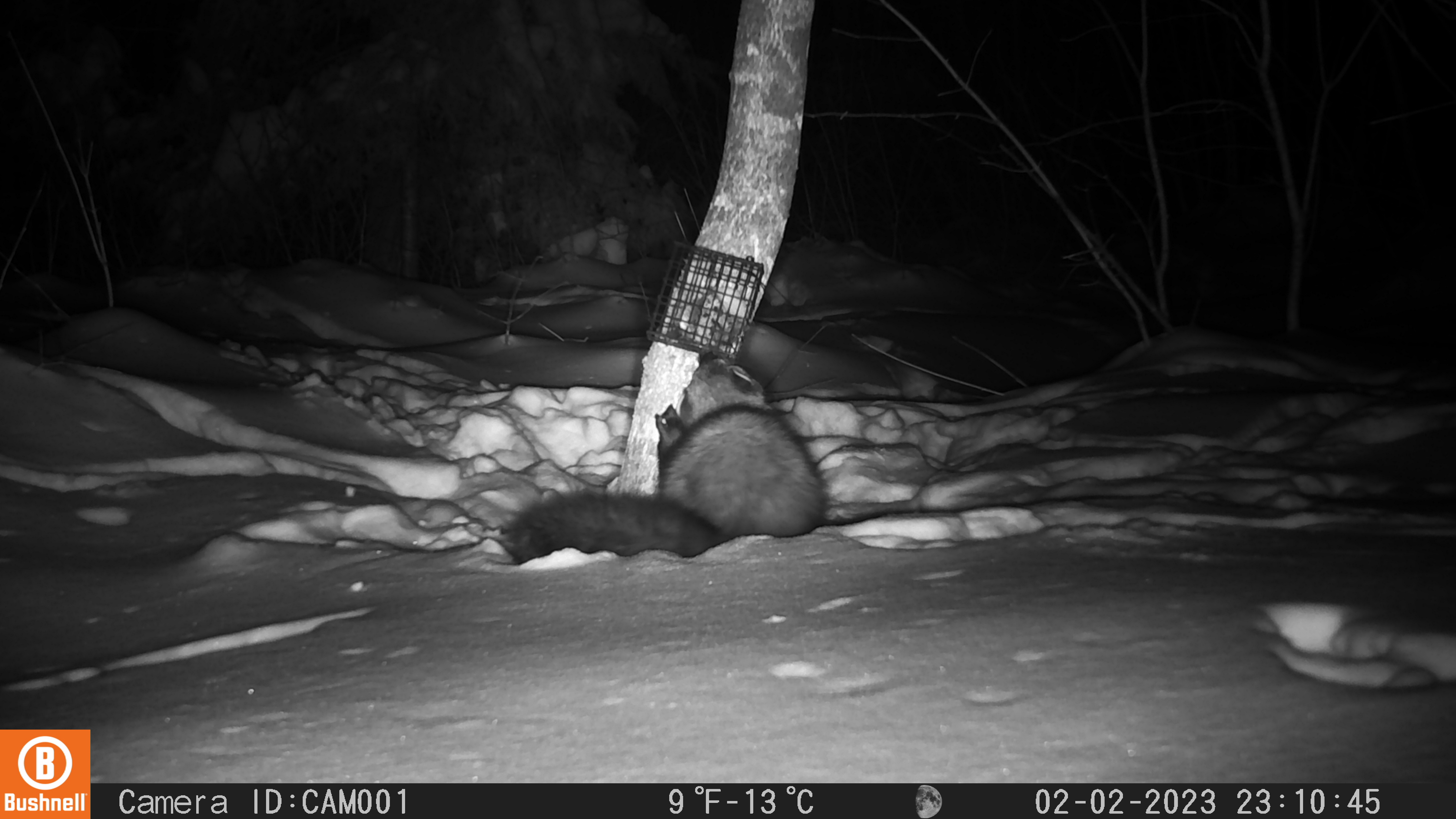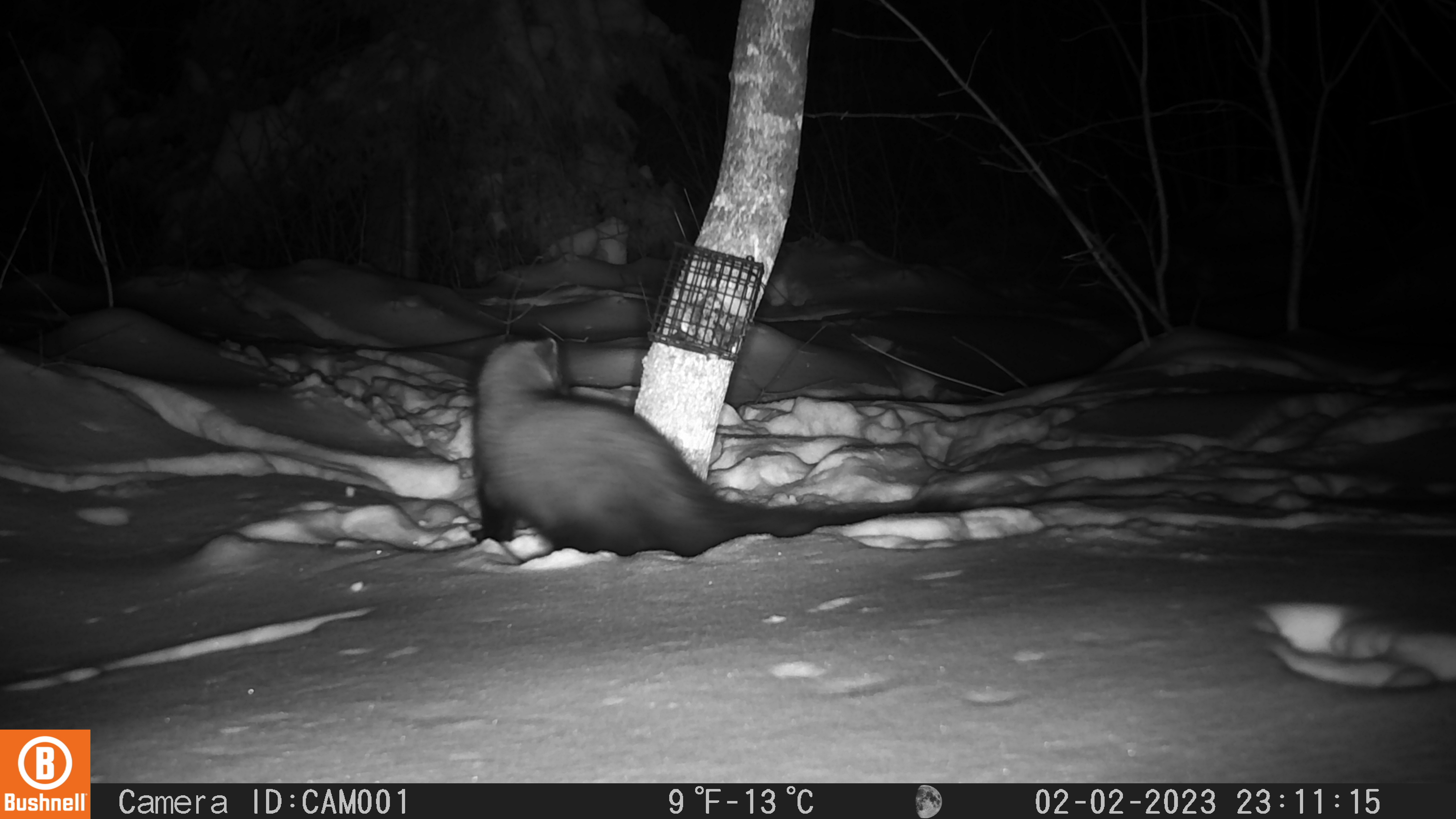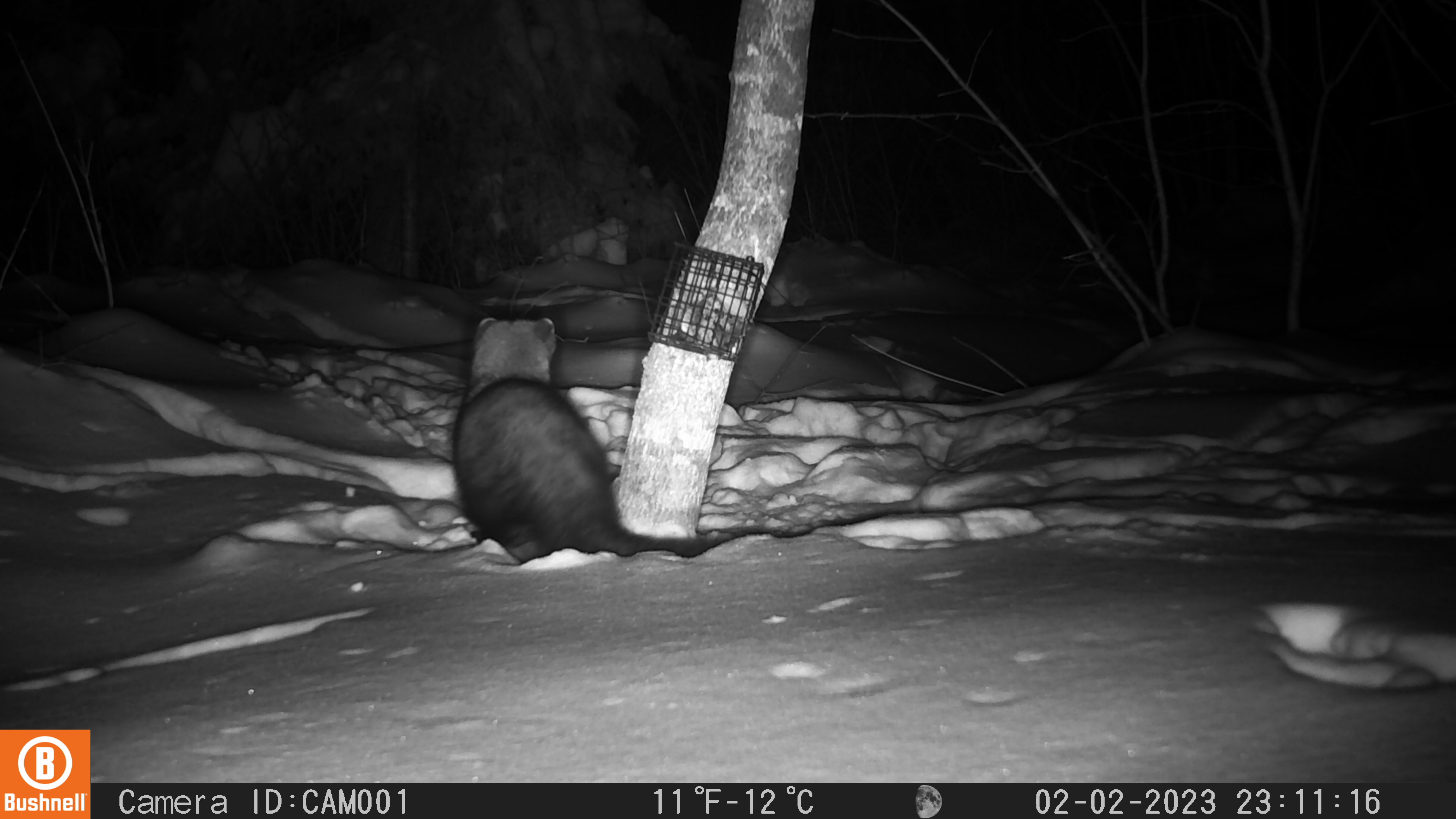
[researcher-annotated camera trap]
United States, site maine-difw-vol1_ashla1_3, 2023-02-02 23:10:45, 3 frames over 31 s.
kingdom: Animalia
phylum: Chordata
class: Mammalia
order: Carnivora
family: Mustelidae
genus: Pekania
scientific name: Pekania pennanti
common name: fisher